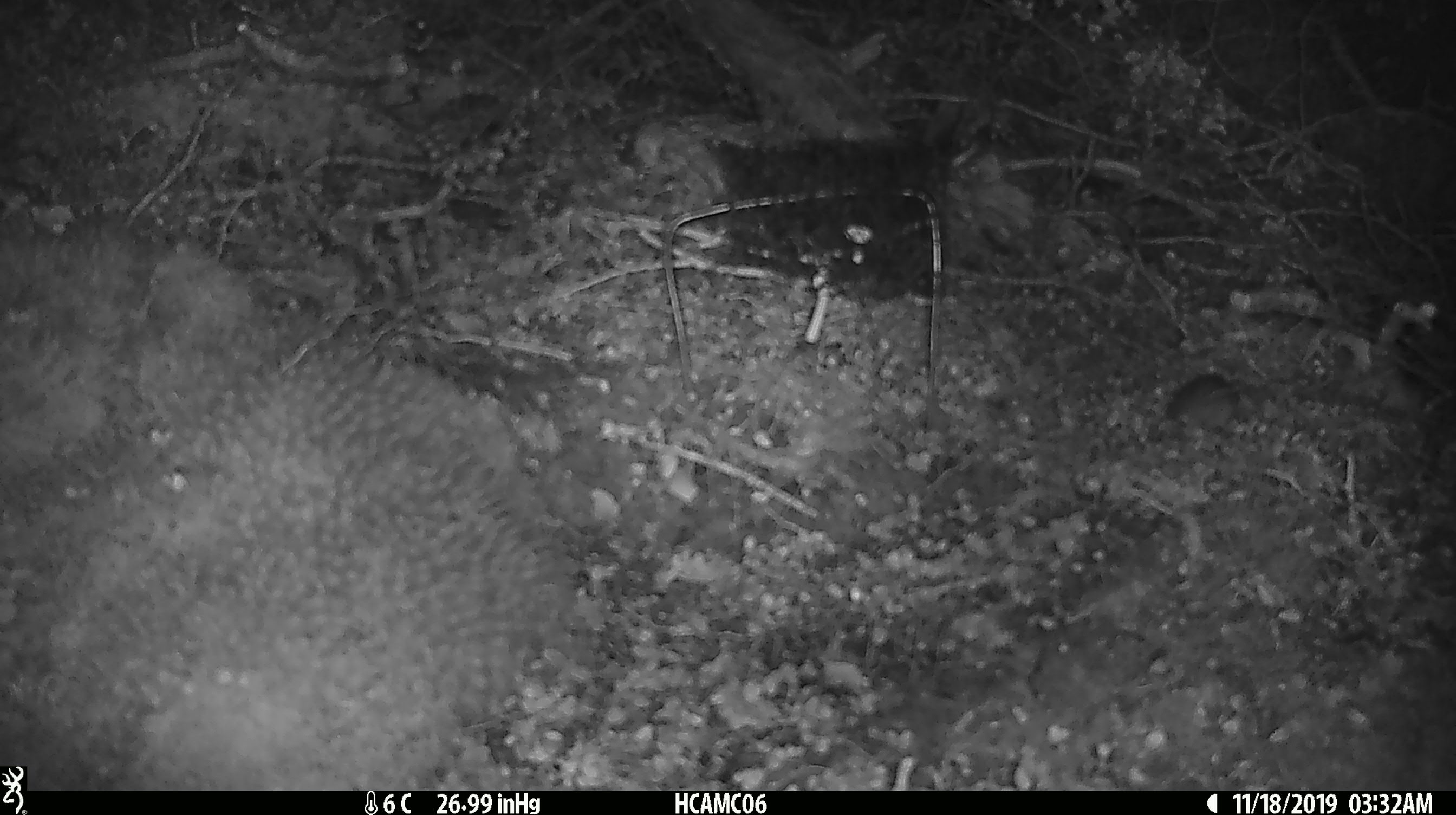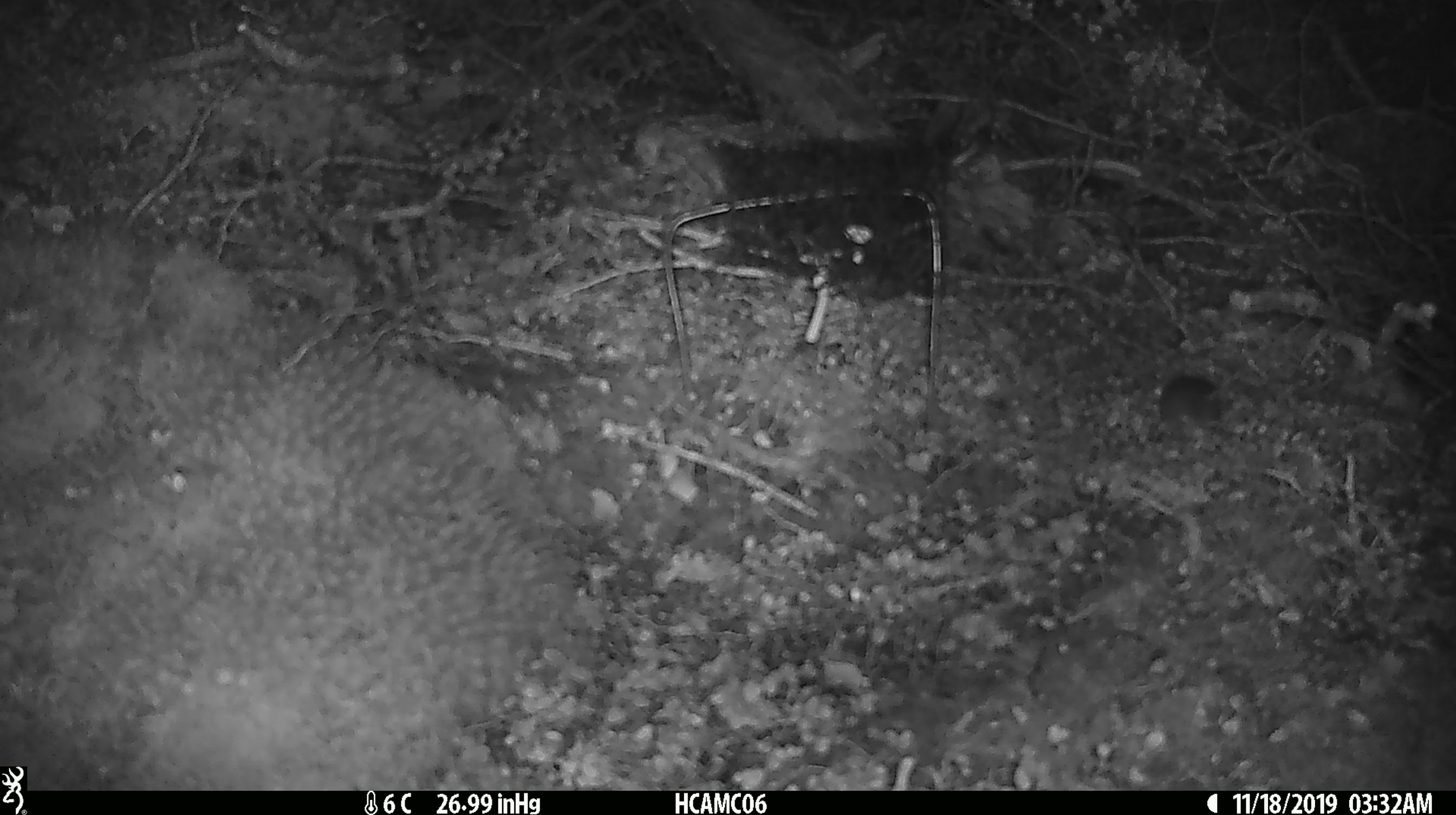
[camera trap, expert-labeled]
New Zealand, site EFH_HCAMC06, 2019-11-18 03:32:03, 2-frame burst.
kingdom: Animalia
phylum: Chordata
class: Mammalia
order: Rodentia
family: Muridae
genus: Mus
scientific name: Mus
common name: mouse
Mouse (Mus).